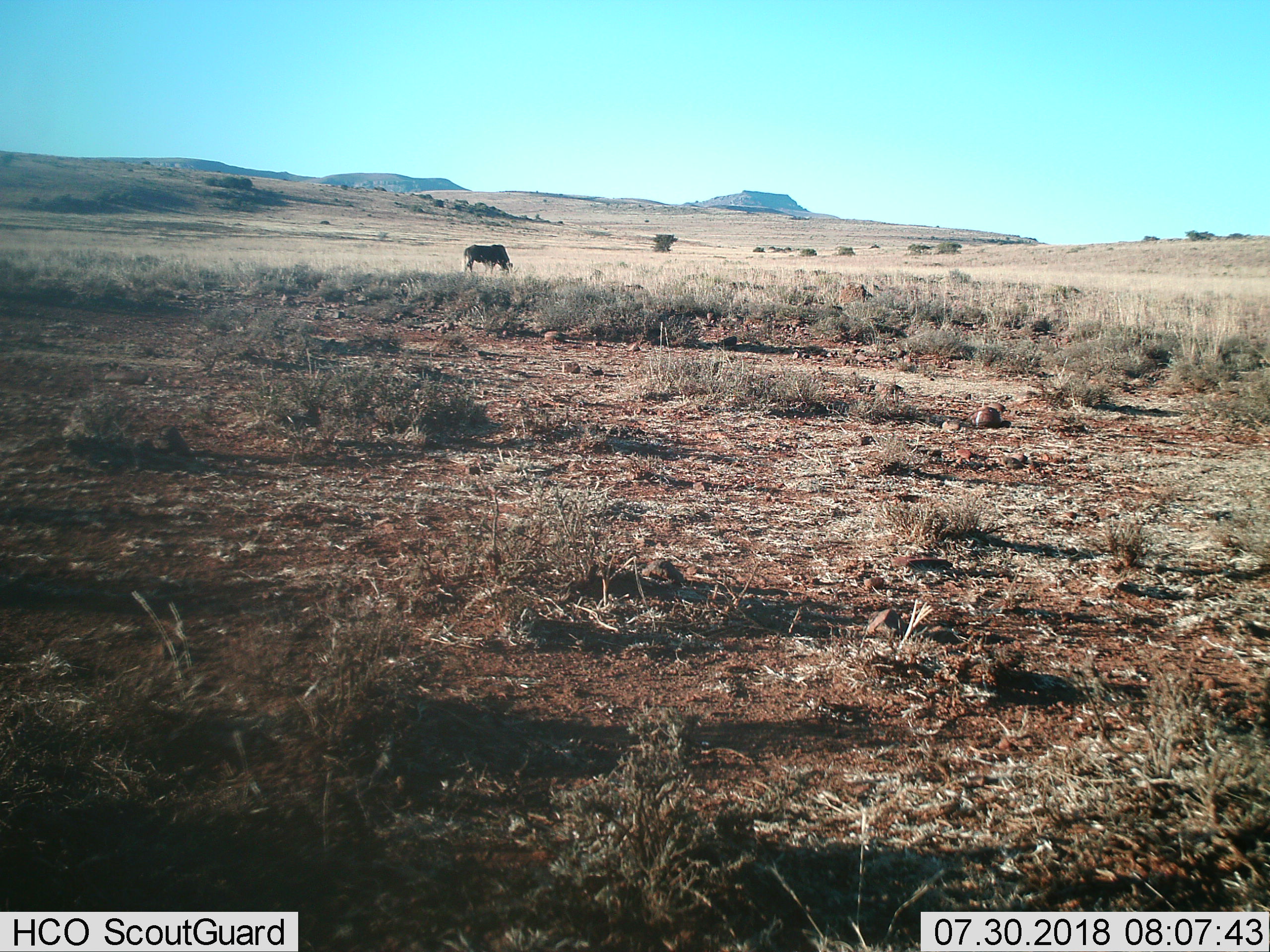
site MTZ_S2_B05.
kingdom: Animalia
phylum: Chordata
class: Mammalia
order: Artiodactyla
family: Bovidae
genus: Connochaetes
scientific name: Connochaetes gnou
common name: black wildebeest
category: wildebeestblack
Wildebeestblack (black wildebeest) (Connochaetes gnou), count 1. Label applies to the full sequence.